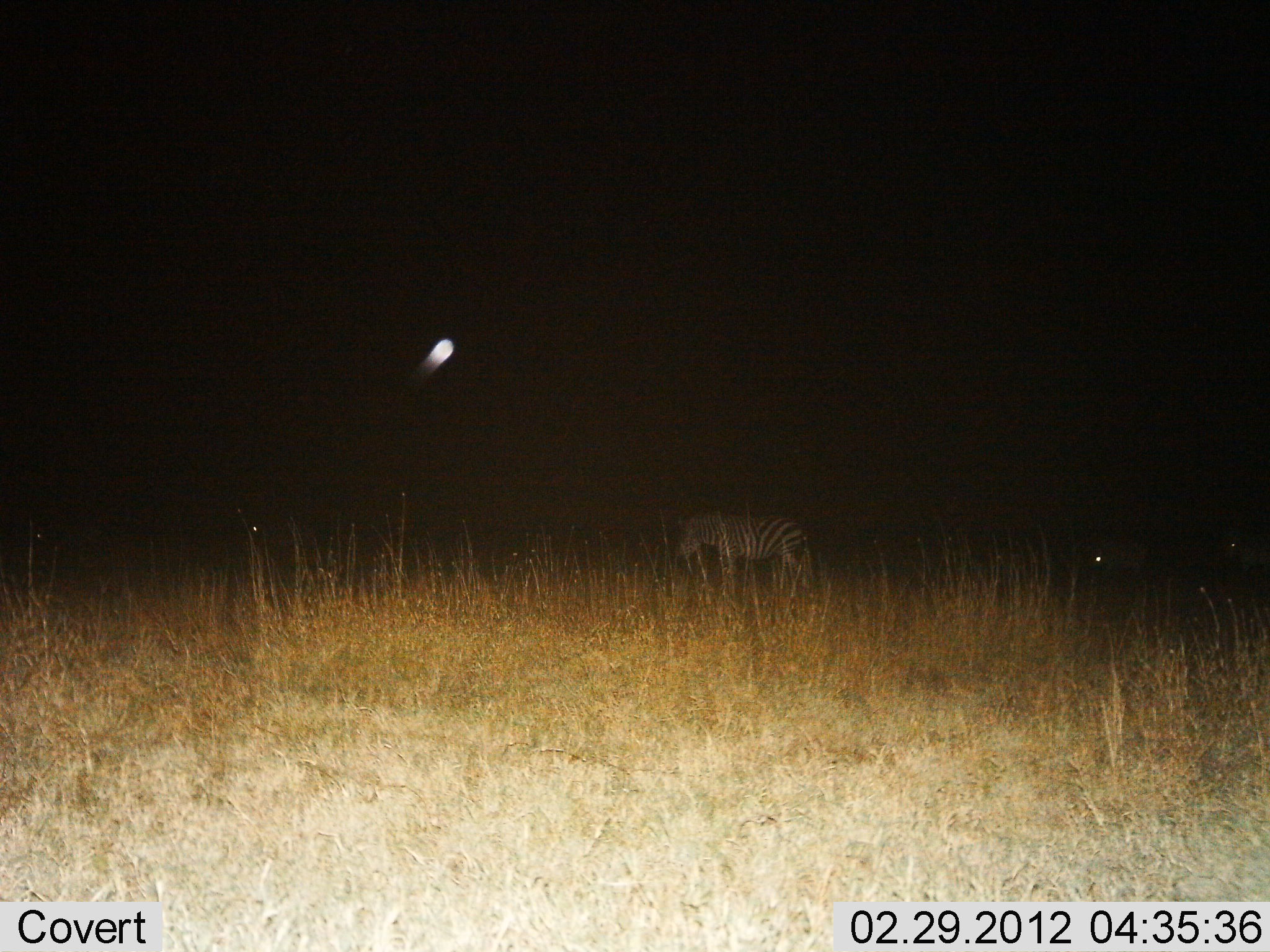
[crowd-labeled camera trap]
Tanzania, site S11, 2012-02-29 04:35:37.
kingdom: Animalia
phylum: Chordata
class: Mammalia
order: Perissodactyla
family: Equidae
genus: Equus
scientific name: Equus quagga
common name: plains zebra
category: zebra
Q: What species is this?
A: Zebra (plains zebra) (Equus quagga).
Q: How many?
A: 1.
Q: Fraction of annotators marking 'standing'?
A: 67%.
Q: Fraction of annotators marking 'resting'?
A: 4%.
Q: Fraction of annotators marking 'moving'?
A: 38%.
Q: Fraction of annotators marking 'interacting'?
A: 0%.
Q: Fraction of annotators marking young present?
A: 0%.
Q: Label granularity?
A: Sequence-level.